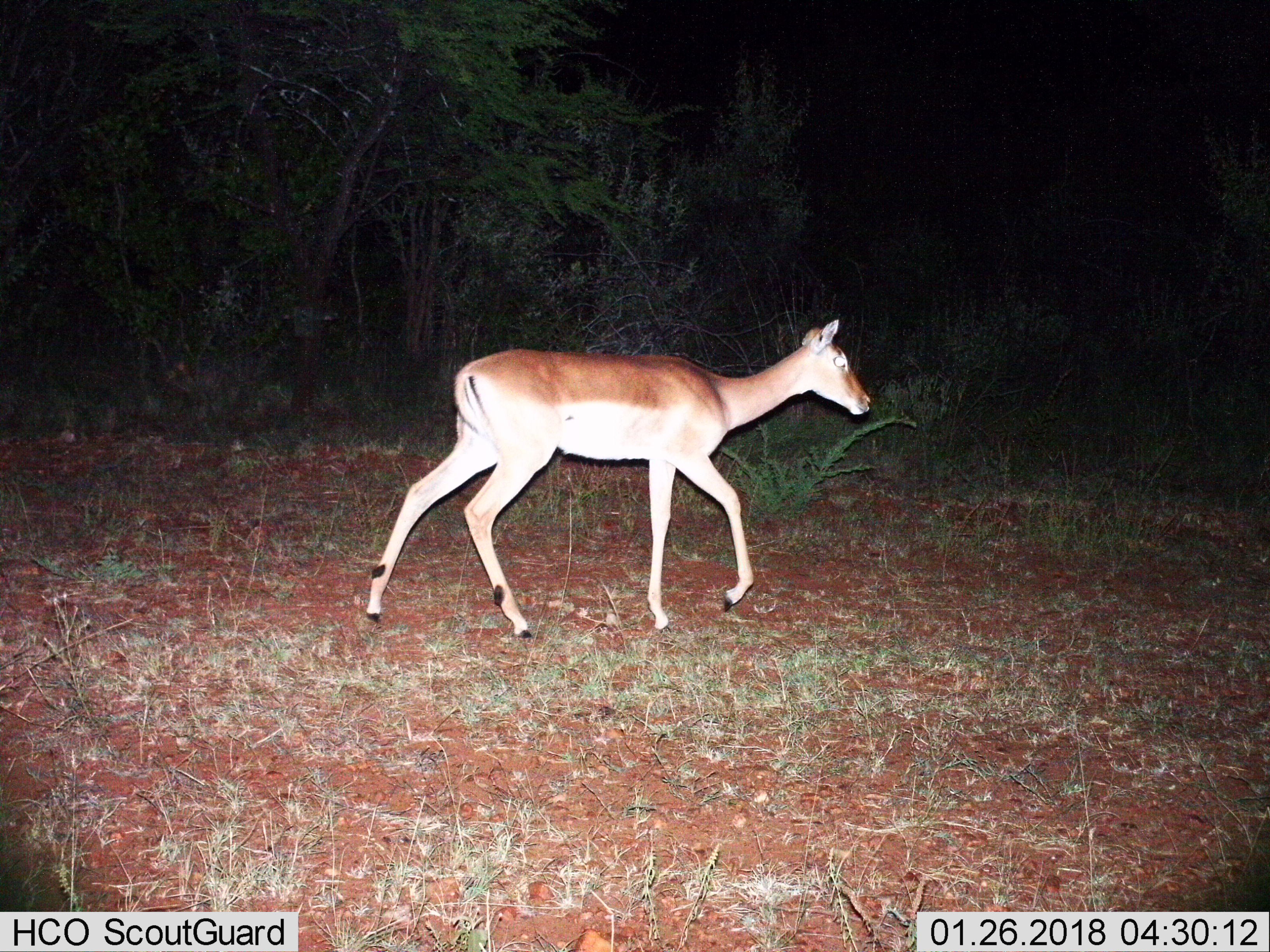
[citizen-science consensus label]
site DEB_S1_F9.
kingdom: Animalia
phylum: Chordata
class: Mammalia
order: Artiodactyla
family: Bovidae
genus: Aepyceros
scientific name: Aepyceros melampus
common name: impala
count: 1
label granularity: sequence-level